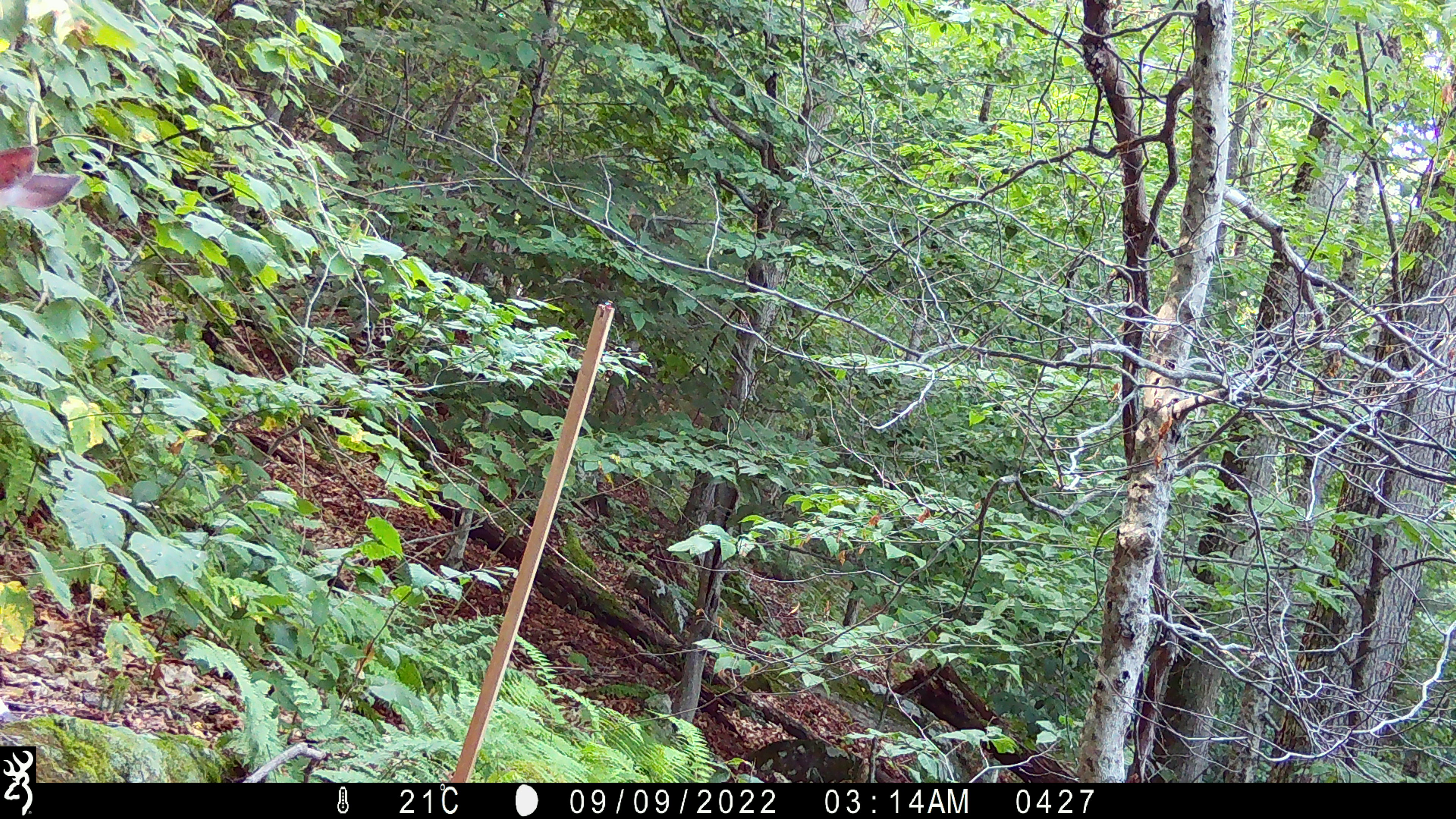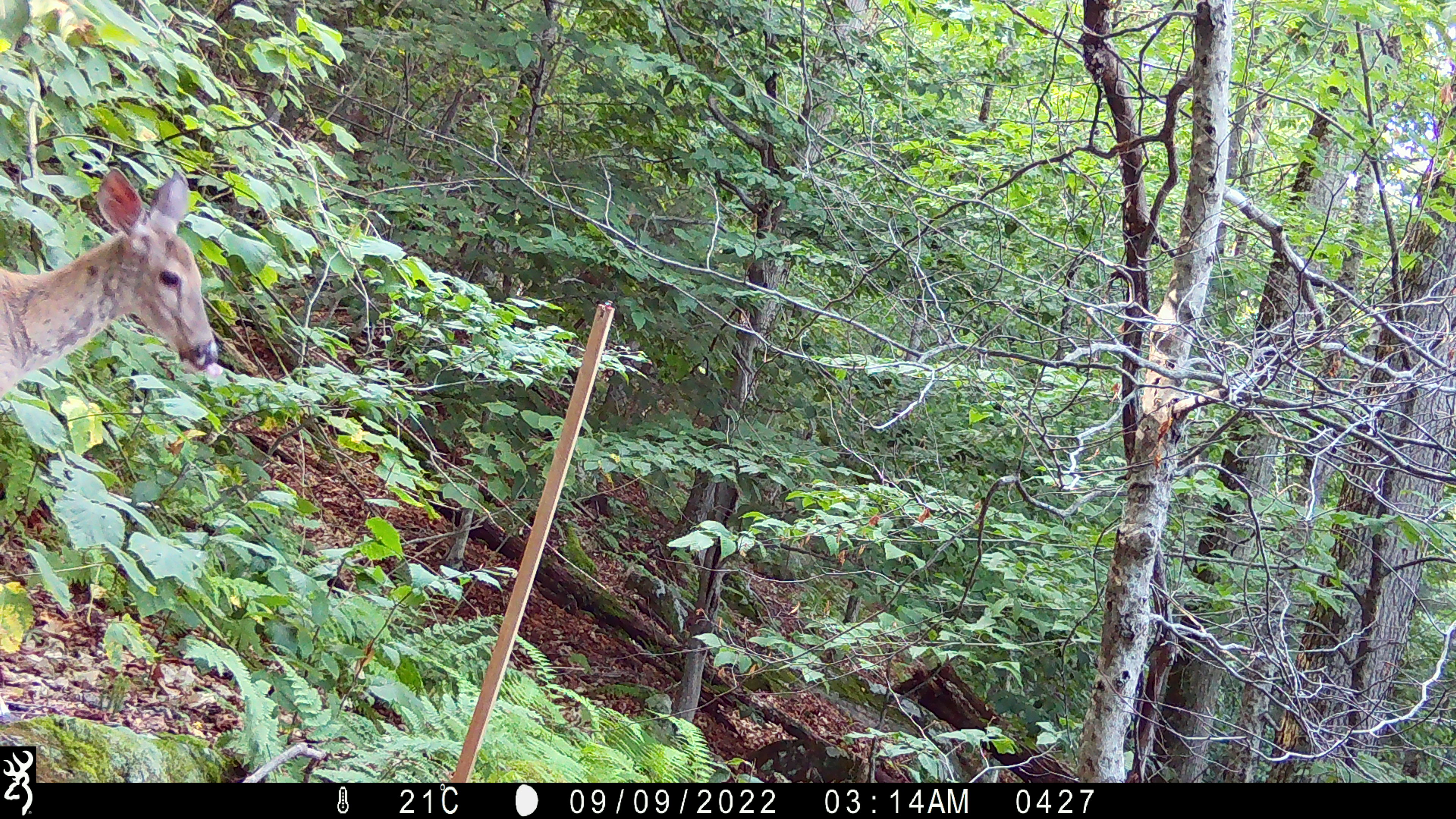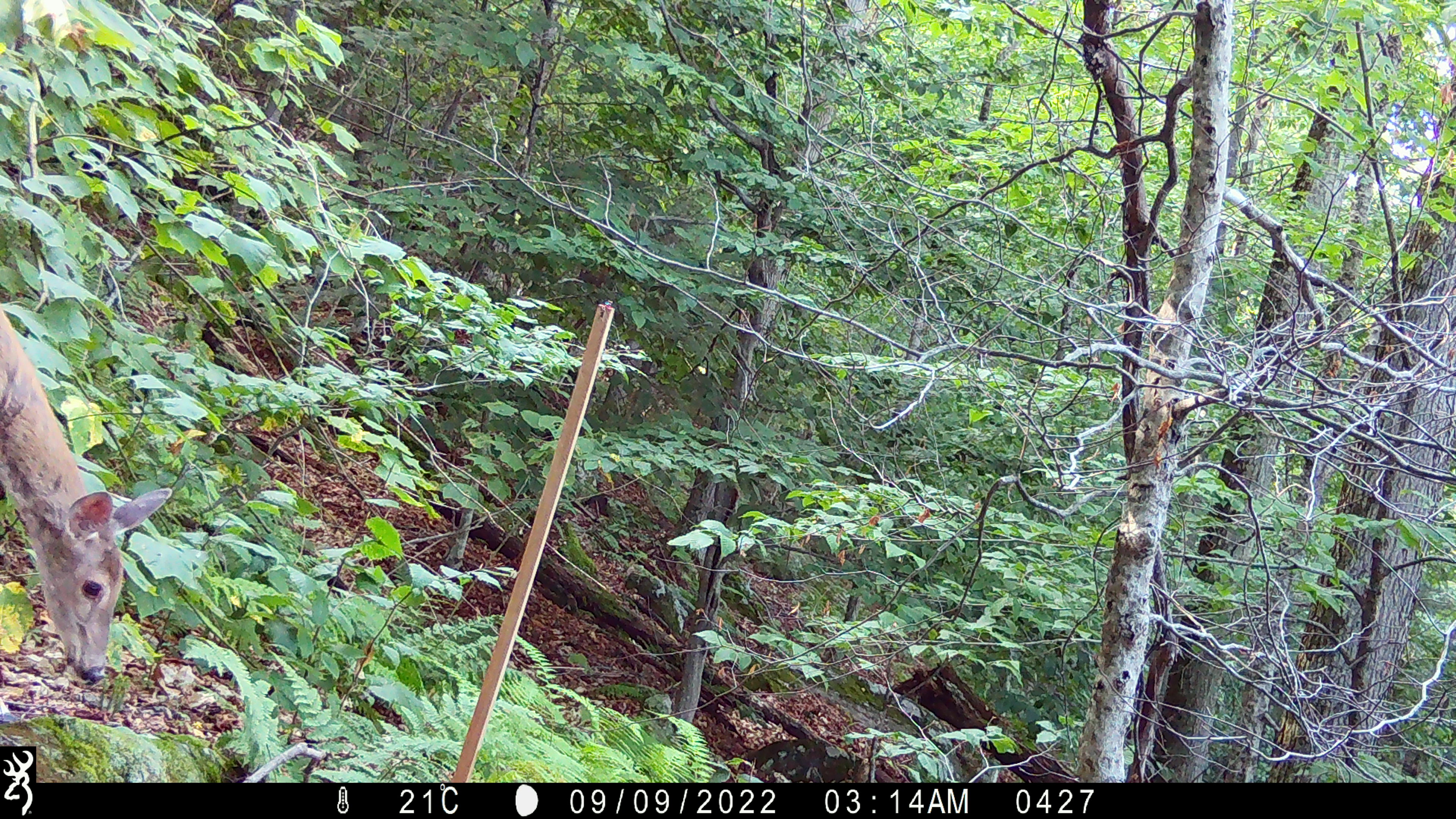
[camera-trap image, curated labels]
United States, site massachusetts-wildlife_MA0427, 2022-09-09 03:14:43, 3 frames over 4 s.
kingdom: Animalia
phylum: Chordata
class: Mammalia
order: Artiodactyla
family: Cervidae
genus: Odocoileus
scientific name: Odocoileus virginianus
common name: white-tailed deer